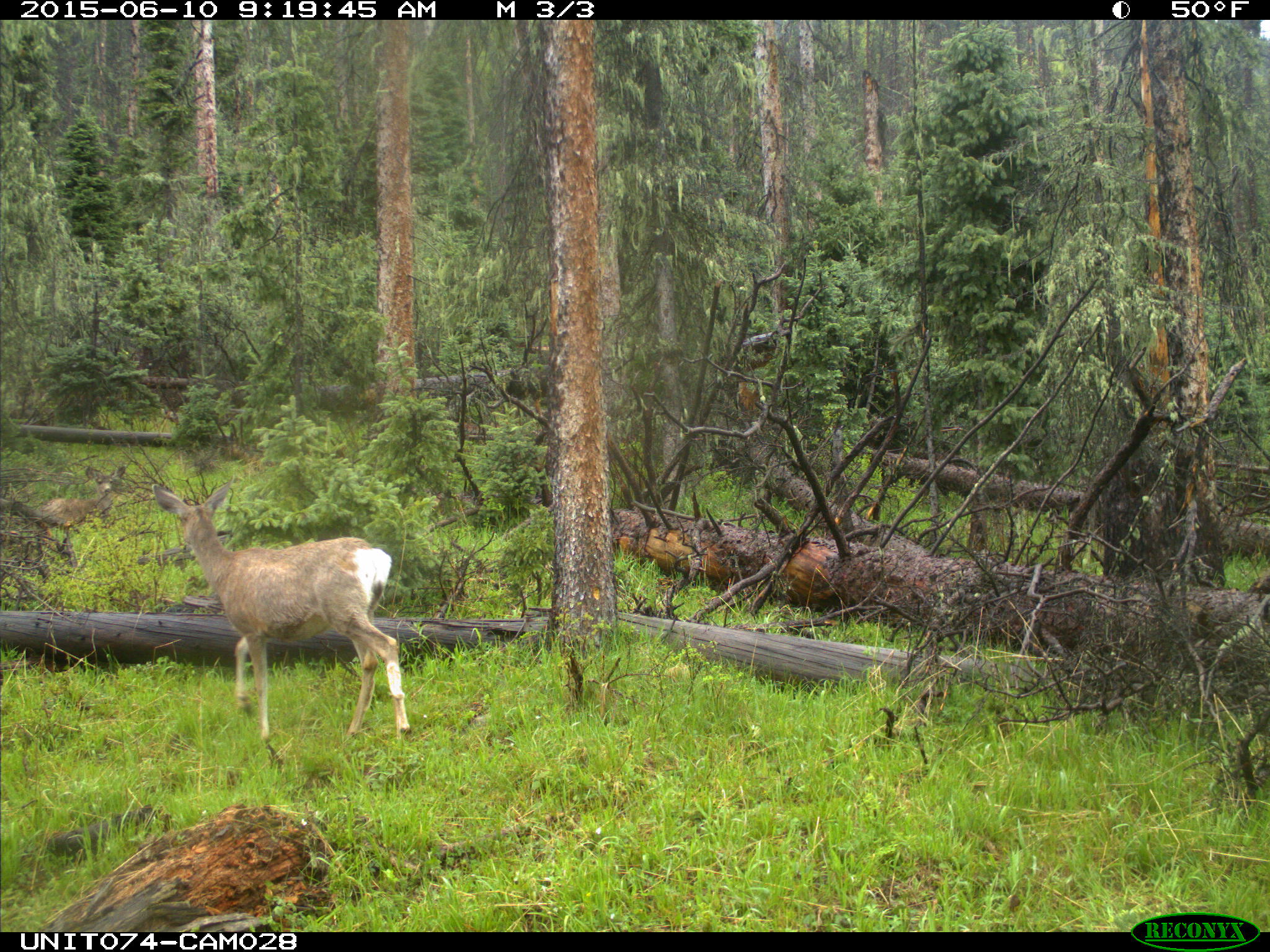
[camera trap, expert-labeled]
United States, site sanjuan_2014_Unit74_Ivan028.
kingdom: Animalia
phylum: Chordata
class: Mammalia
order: Artiodactyla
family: Cervidae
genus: Odocoileus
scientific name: Odocoileus hemionus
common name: mule deer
Odocoileus hemionus (mule deer).